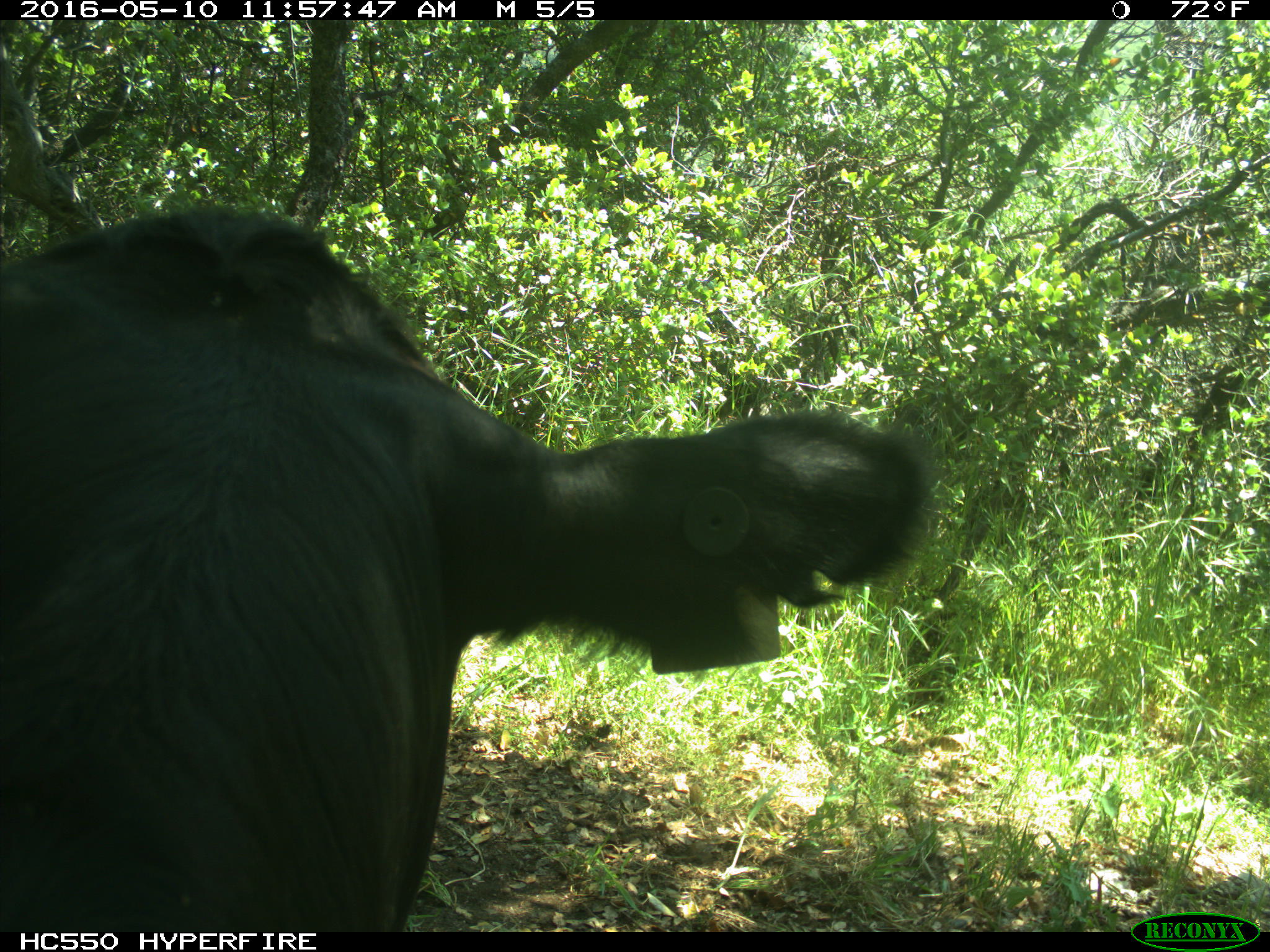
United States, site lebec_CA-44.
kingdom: Animalia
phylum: Chordata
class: Mammalia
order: Artiodactyla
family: Bovidae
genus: Bos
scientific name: Bos taurus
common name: domestic cow